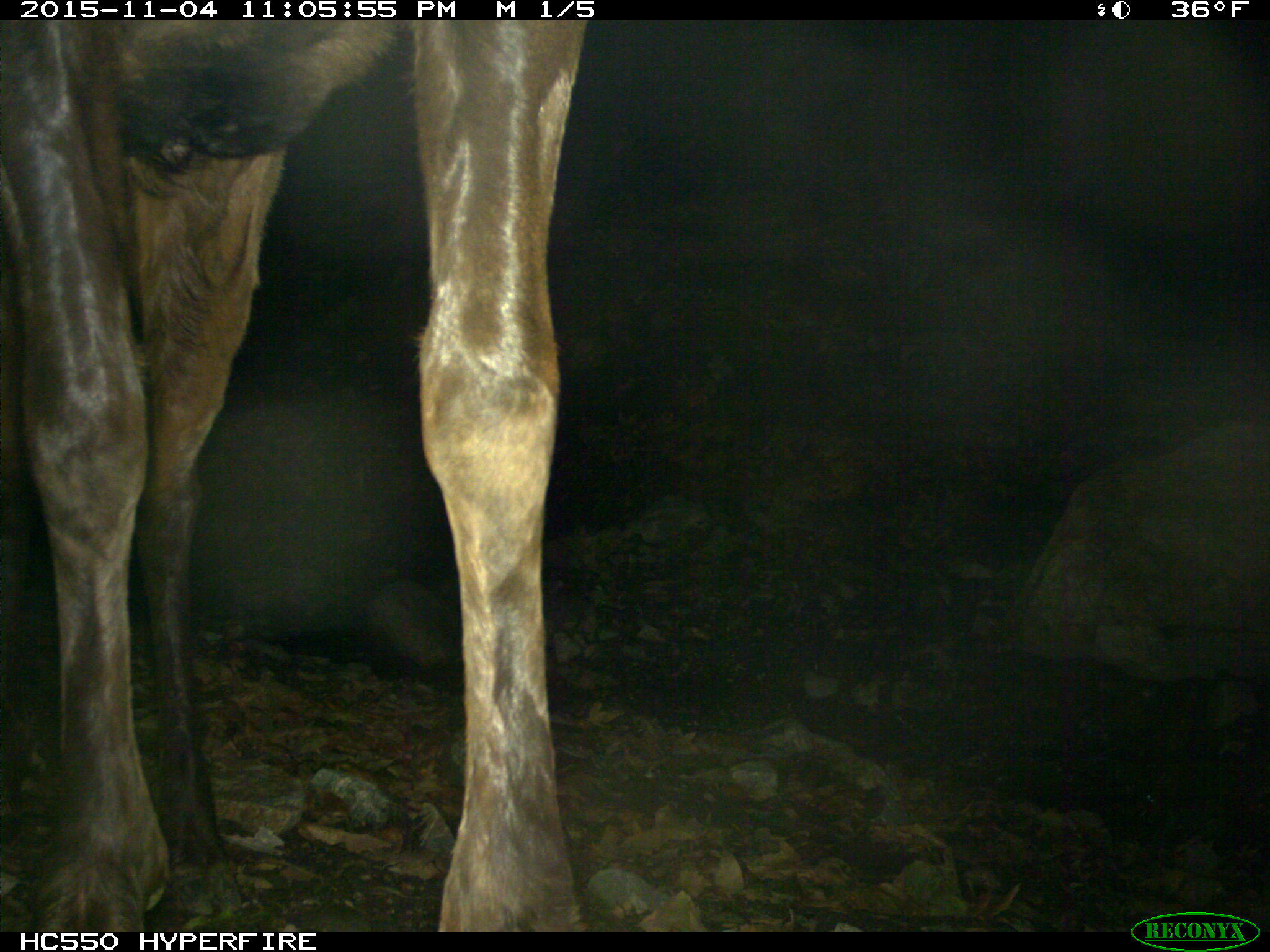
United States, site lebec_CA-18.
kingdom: Animalia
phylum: Chordata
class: Mammalia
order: Artiodactyla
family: Cervidae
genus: Cervus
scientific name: Cervus canadensis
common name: elk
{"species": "Cervus canadensis (elk)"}